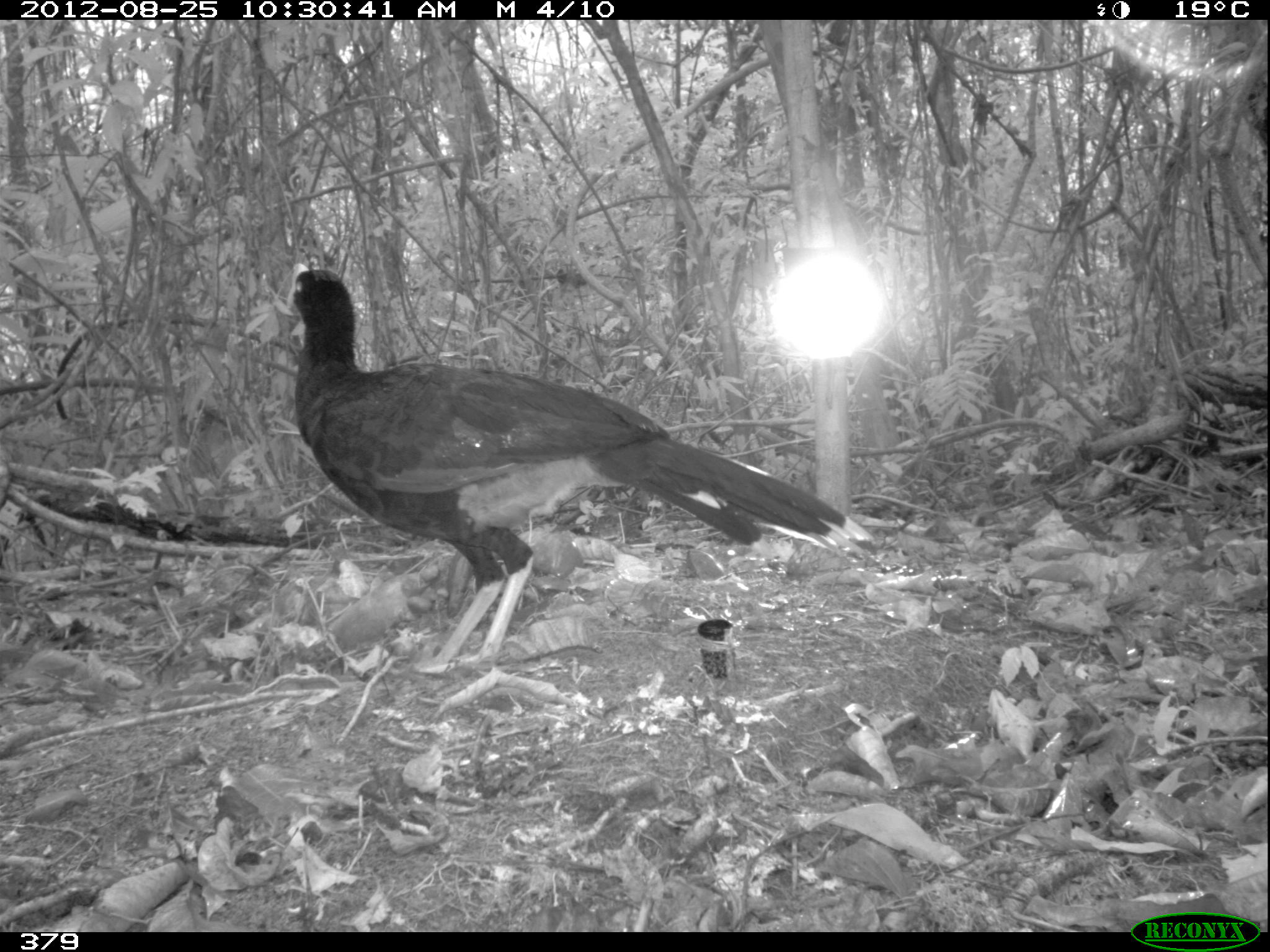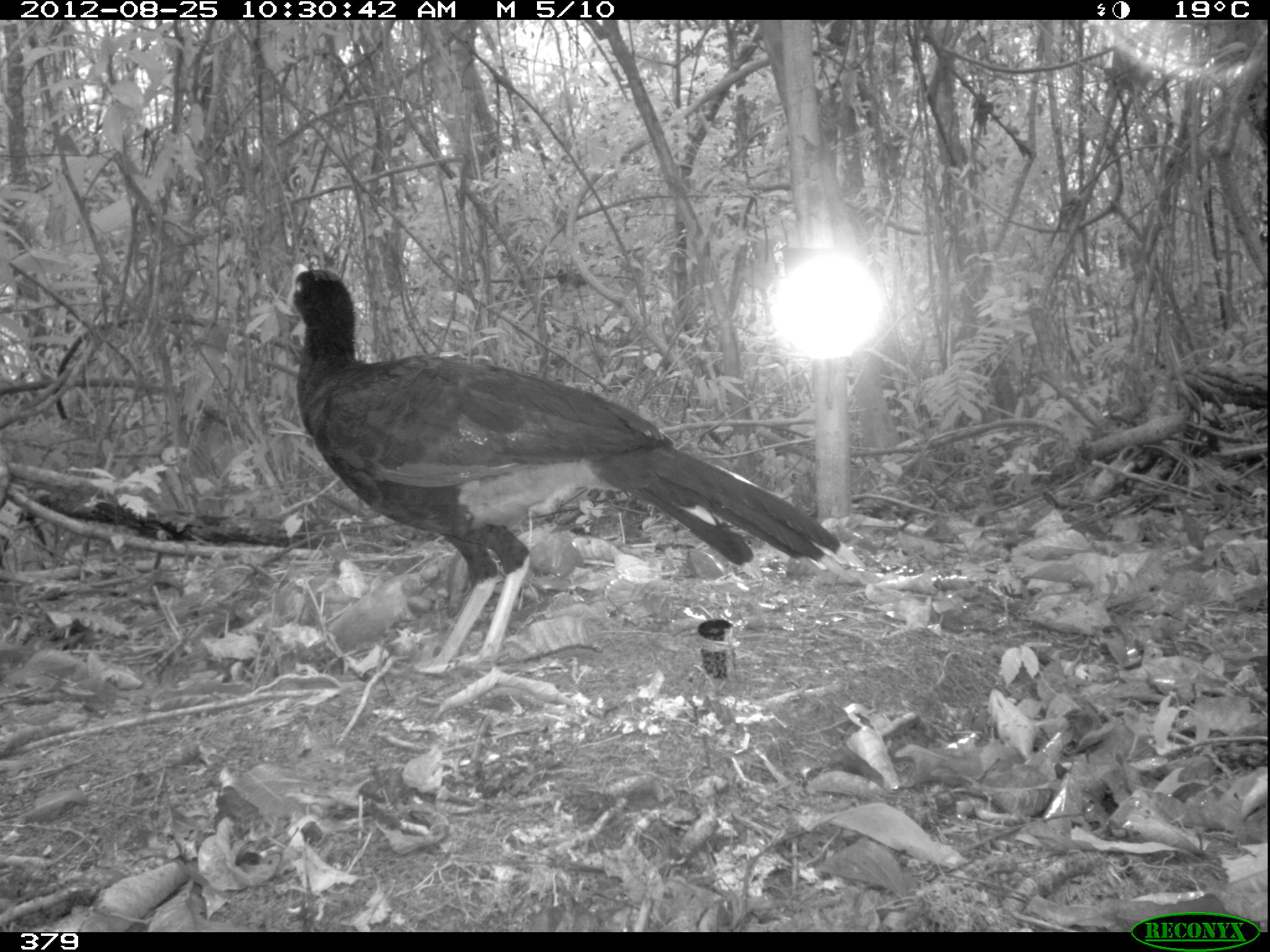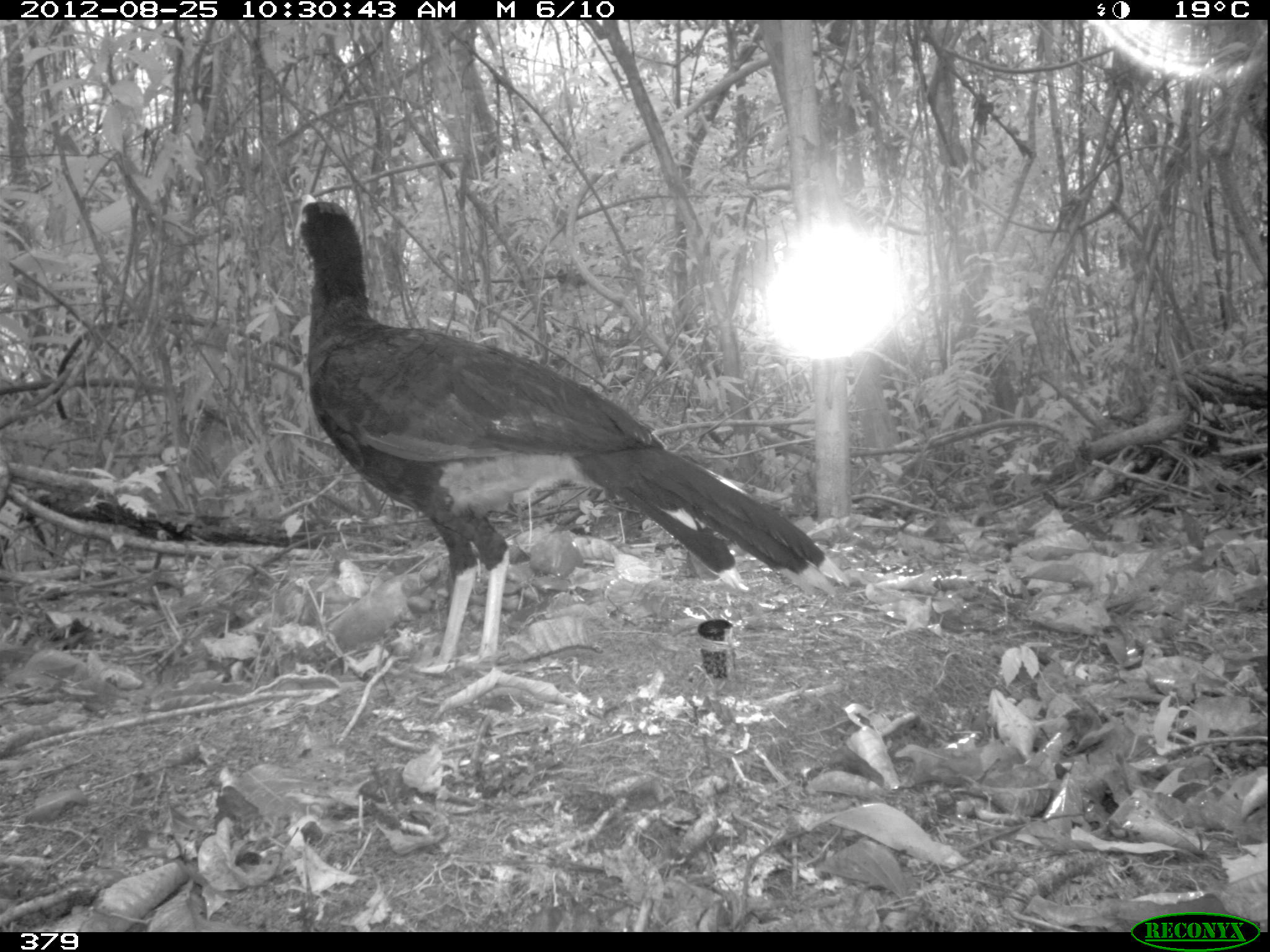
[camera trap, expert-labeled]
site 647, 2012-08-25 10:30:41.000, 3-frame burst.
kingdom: Animalia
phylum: Chordata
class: Aves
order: Galliformes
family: Cracidae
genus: Mitu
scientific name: Mitu tuberosum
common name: razor-billed curassow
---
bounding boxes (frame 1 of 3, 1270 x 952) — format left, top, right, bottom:
mitu tuberosum: 281, 258, 879, 684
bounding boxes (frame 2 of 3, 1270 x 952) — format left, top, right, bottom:
mitu tuberosum: 288, 261, 869, 678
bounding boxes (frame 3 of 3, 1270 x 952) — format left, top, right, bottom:
mitu tuberosum: 293, 190, 848, 678